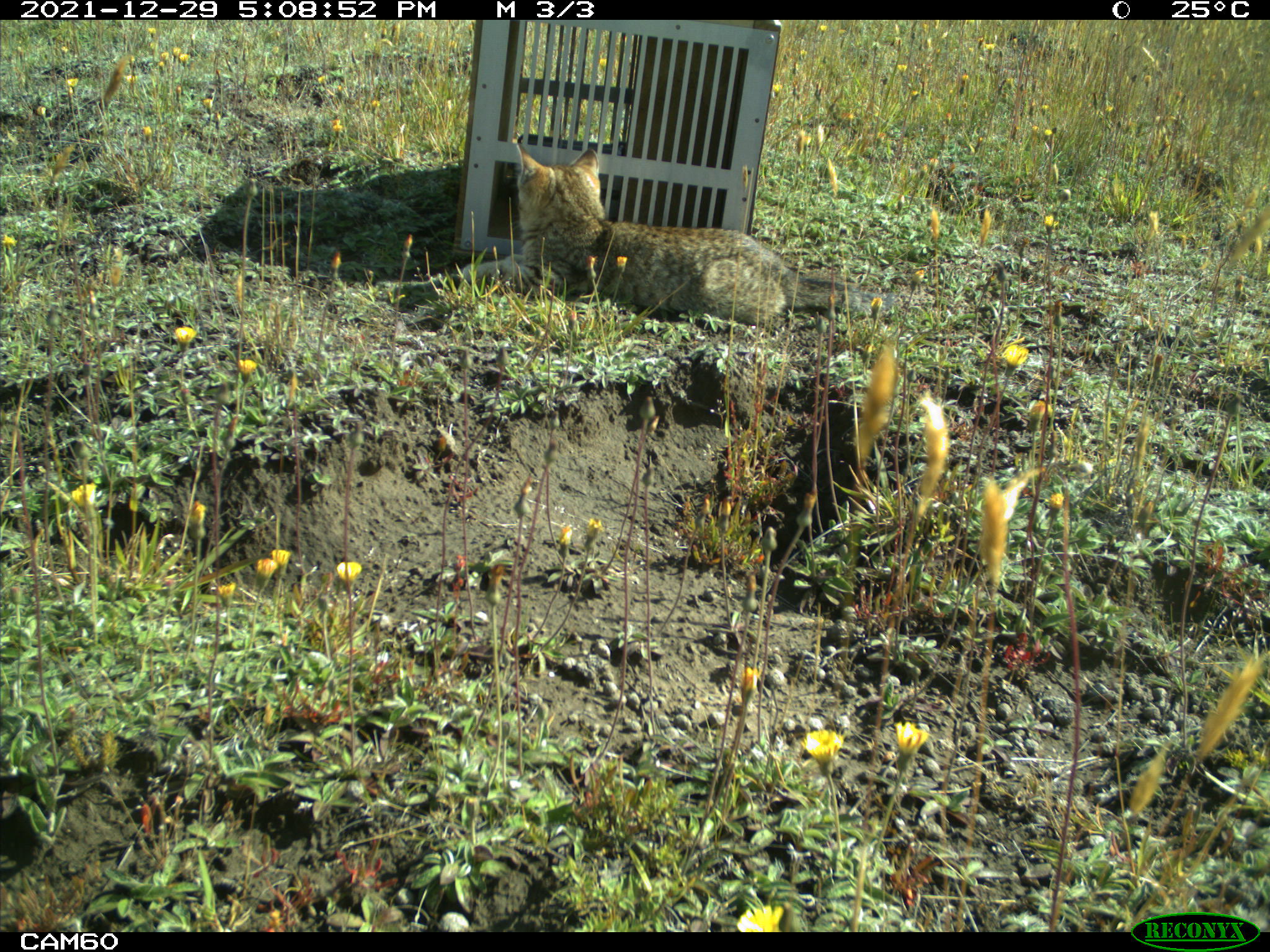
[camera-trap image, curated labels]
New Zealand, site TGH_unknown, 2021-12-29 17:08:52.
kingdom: Animalia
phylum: Chordata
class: Mammalia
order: Carnivora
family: Felidae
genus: Felis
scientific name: Felis catus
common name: domestic cat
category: cat